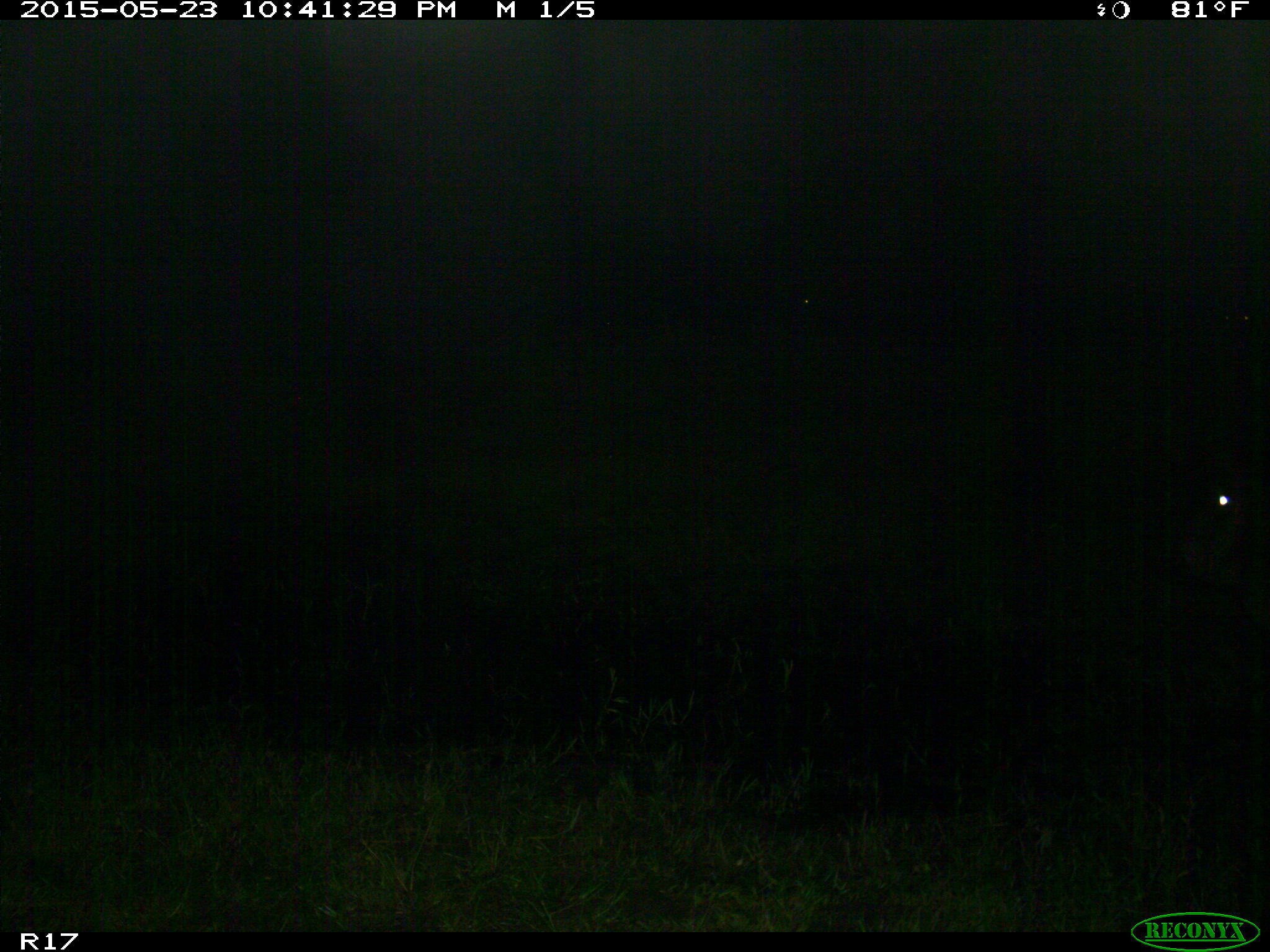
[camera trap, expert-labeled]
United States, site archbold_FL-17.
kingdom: Animalia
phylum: Chordata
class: Mammalia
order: Artiodactyla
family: Bovidae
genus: Bos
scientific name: Bos taurus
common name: domestic cow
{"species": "Bos taurus (domestic cow)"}